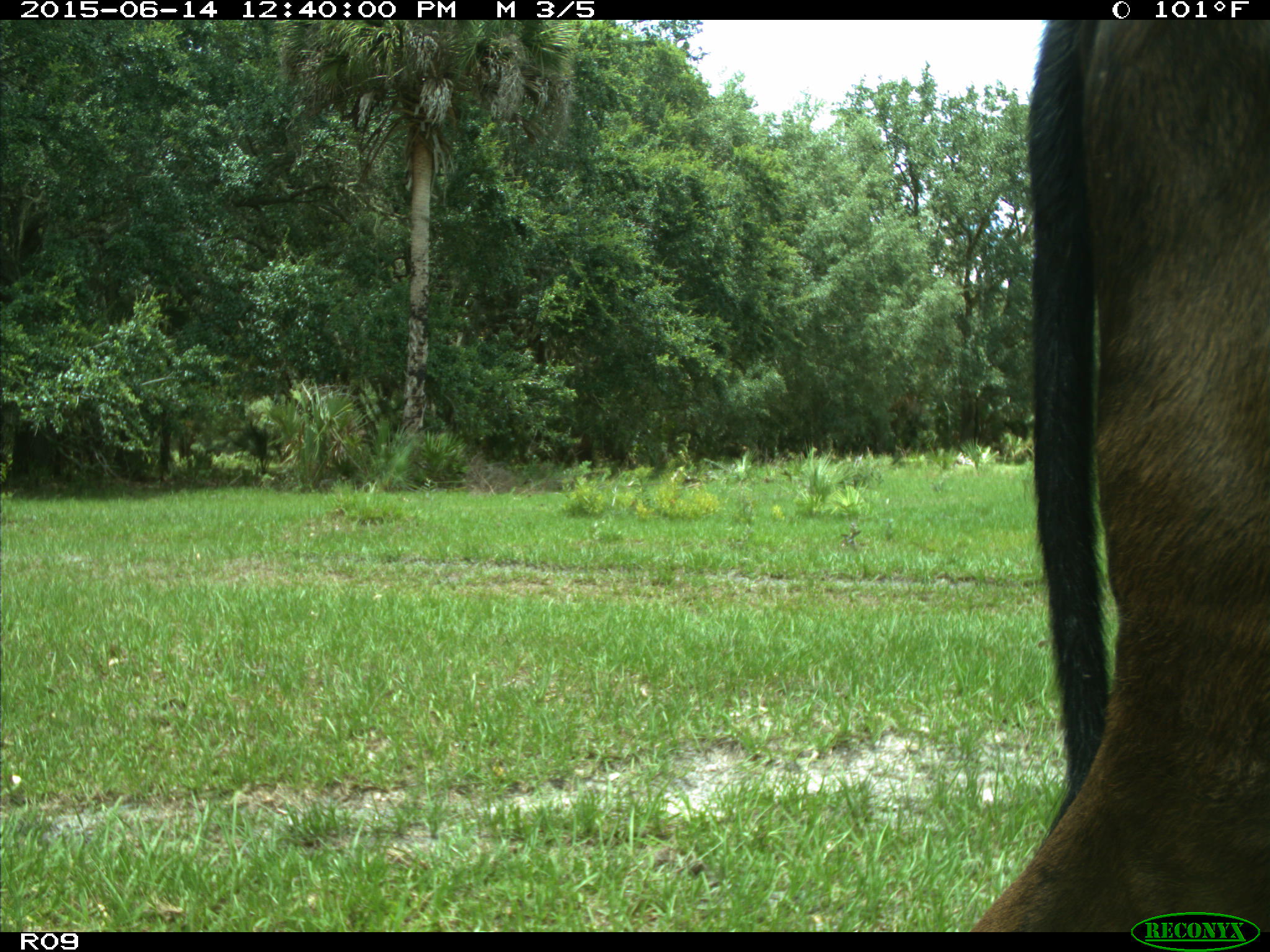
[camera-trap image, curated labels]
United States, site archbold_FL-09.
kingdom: Animalia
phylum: Chordata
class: Mammalia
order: Artiodactyla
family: Bovidae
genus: Bos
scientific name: Bos taurus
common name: domestic cow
Bos taurus (domestic cow).